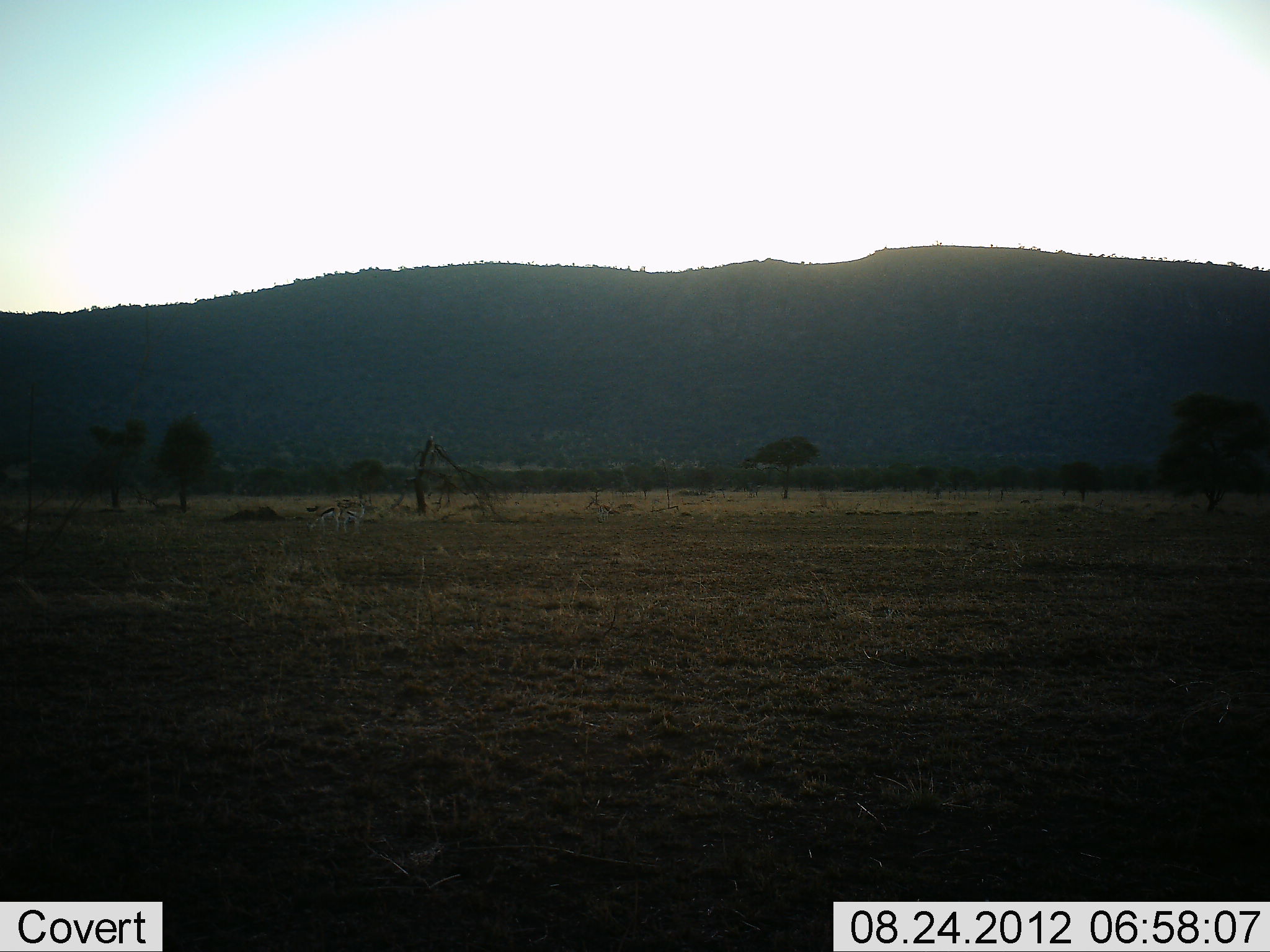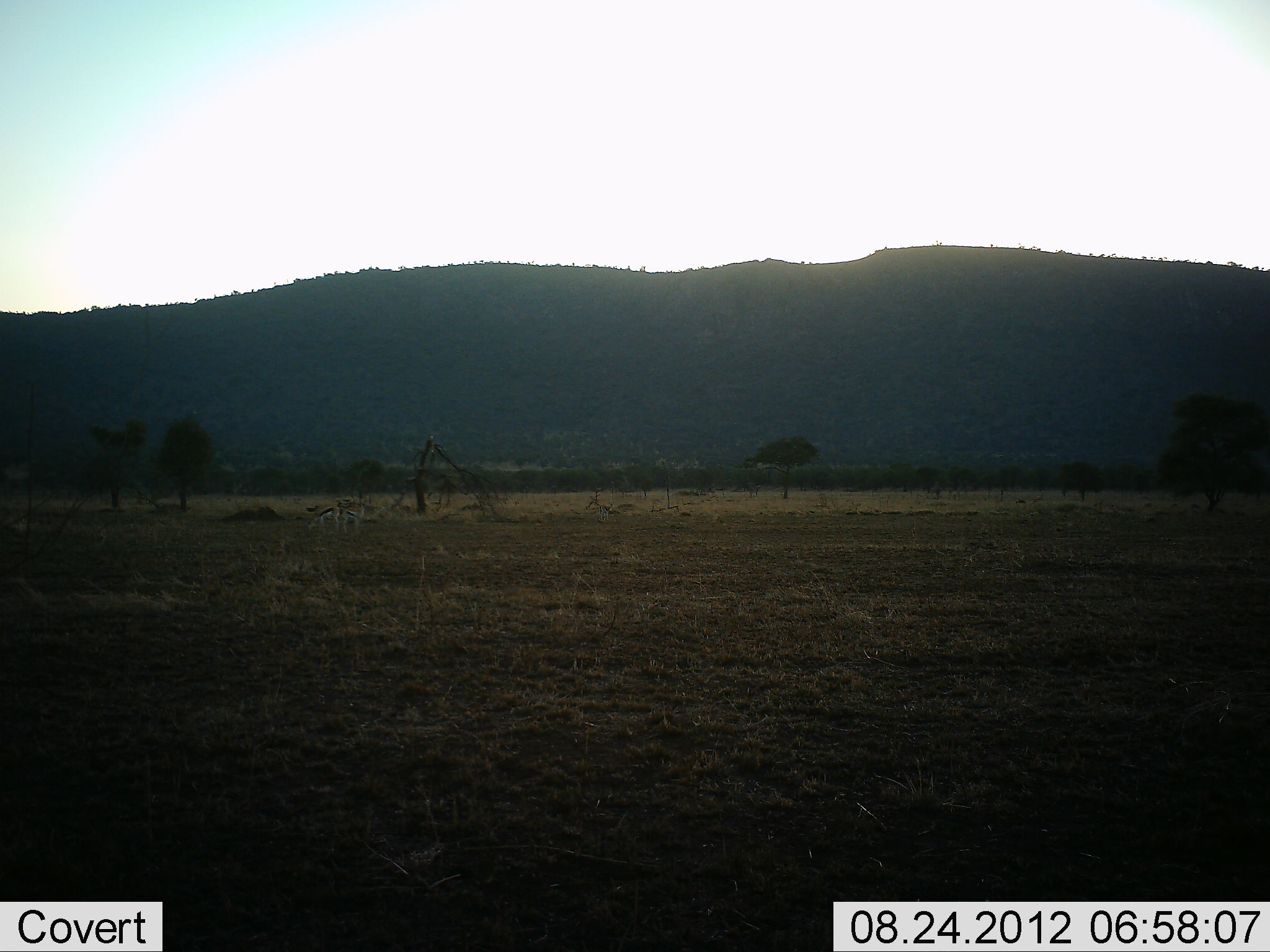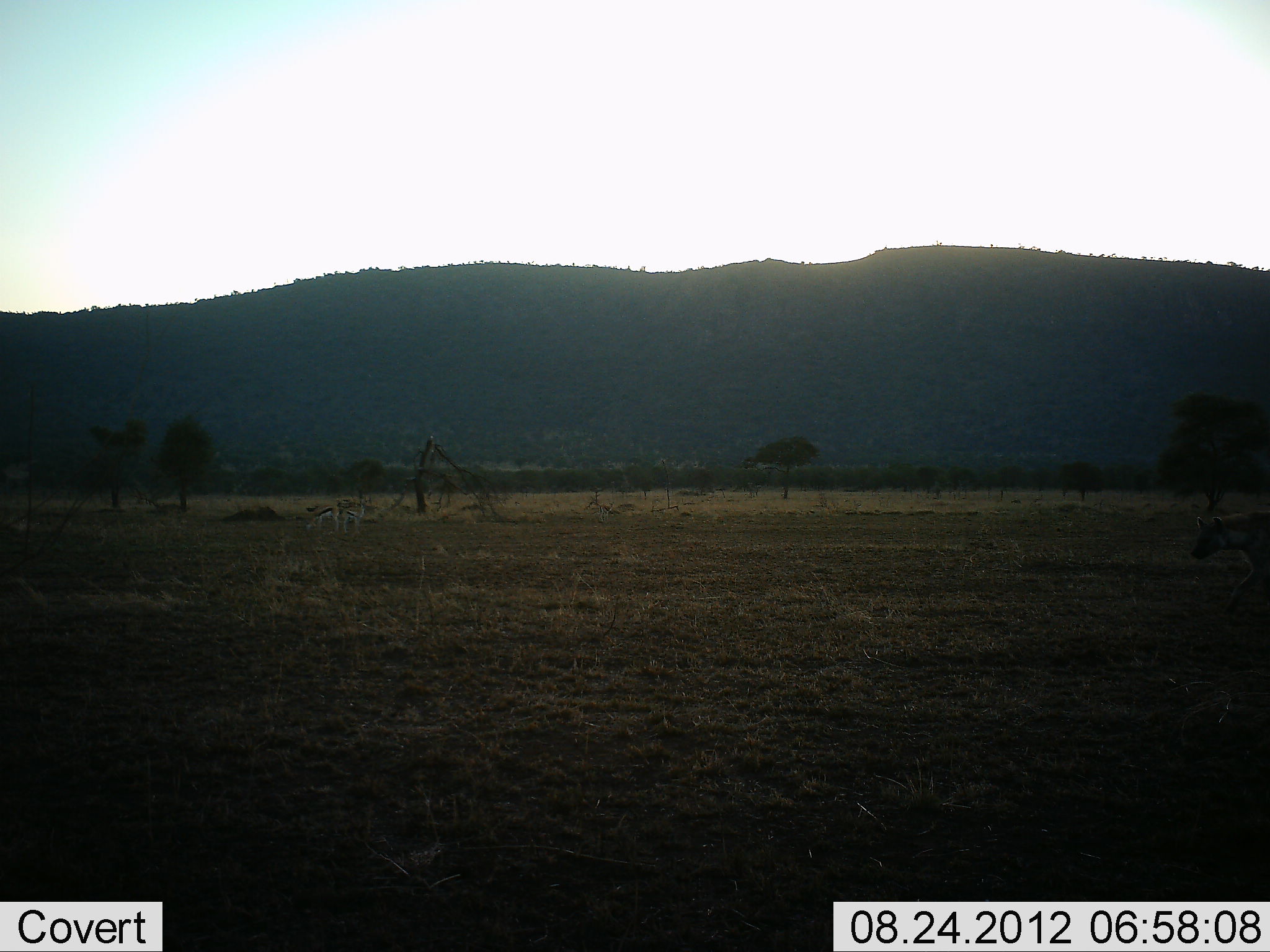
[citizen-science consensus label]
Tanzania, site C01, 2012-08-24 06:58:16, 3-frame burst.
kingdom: Animalia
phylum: Chordata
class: Mammalia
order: Artiodactyla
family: Bovidae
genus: Eudorcas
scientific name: Eudorcas thomsonii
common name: thomson's gazelle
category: gazellethomsons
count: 2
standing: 75%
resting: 0%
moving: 0%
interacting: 8%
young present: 0%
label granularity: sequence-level